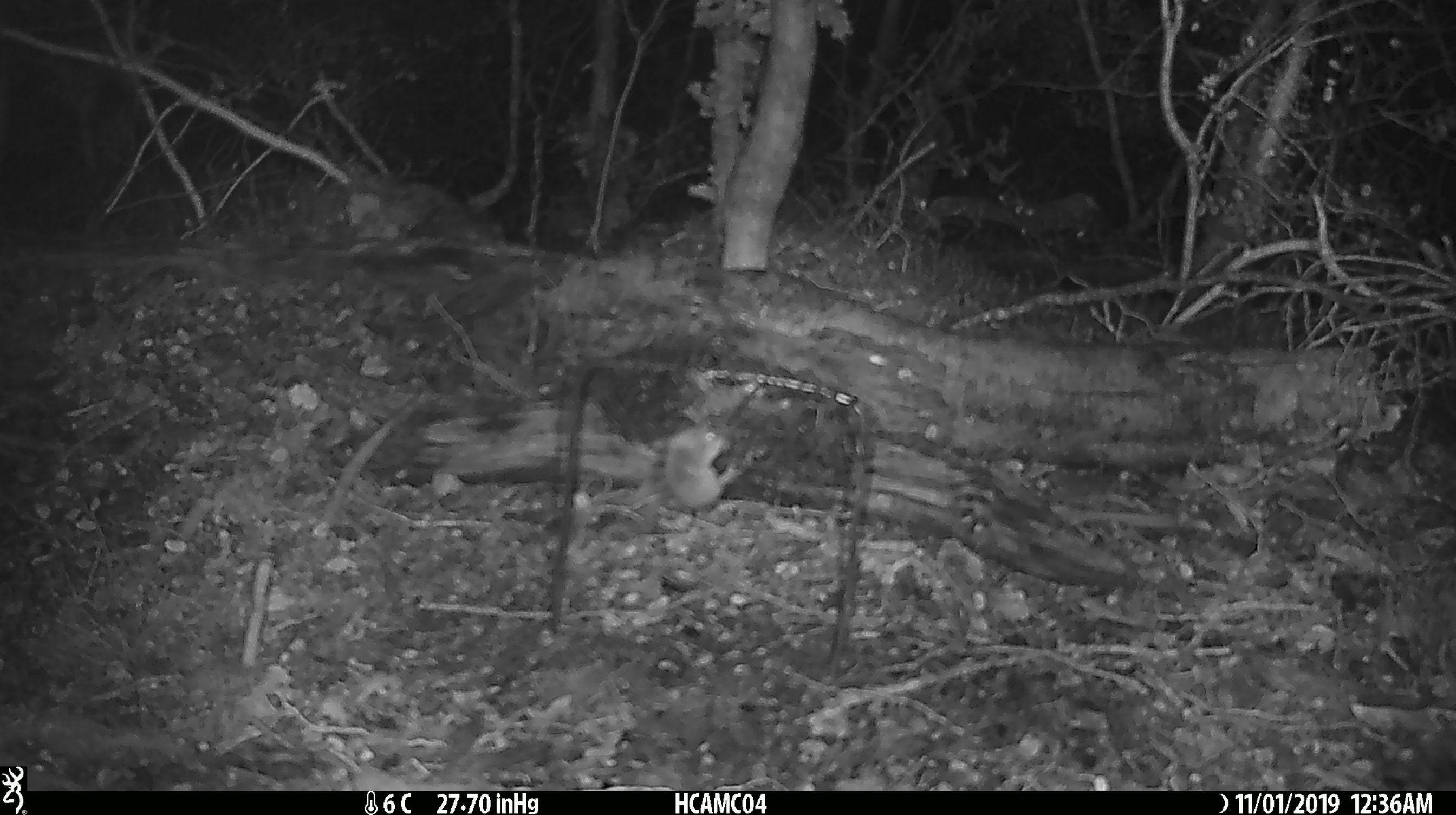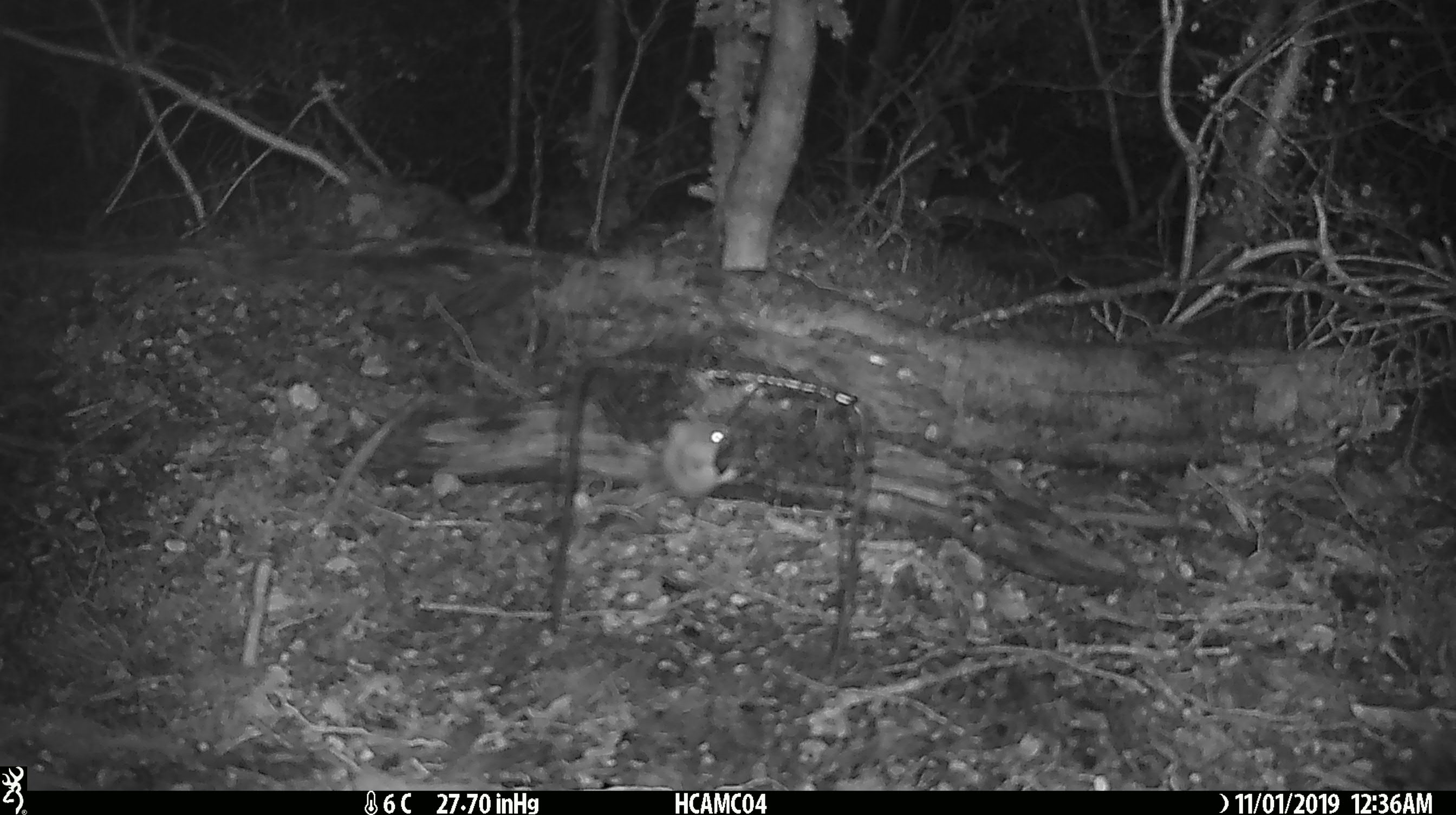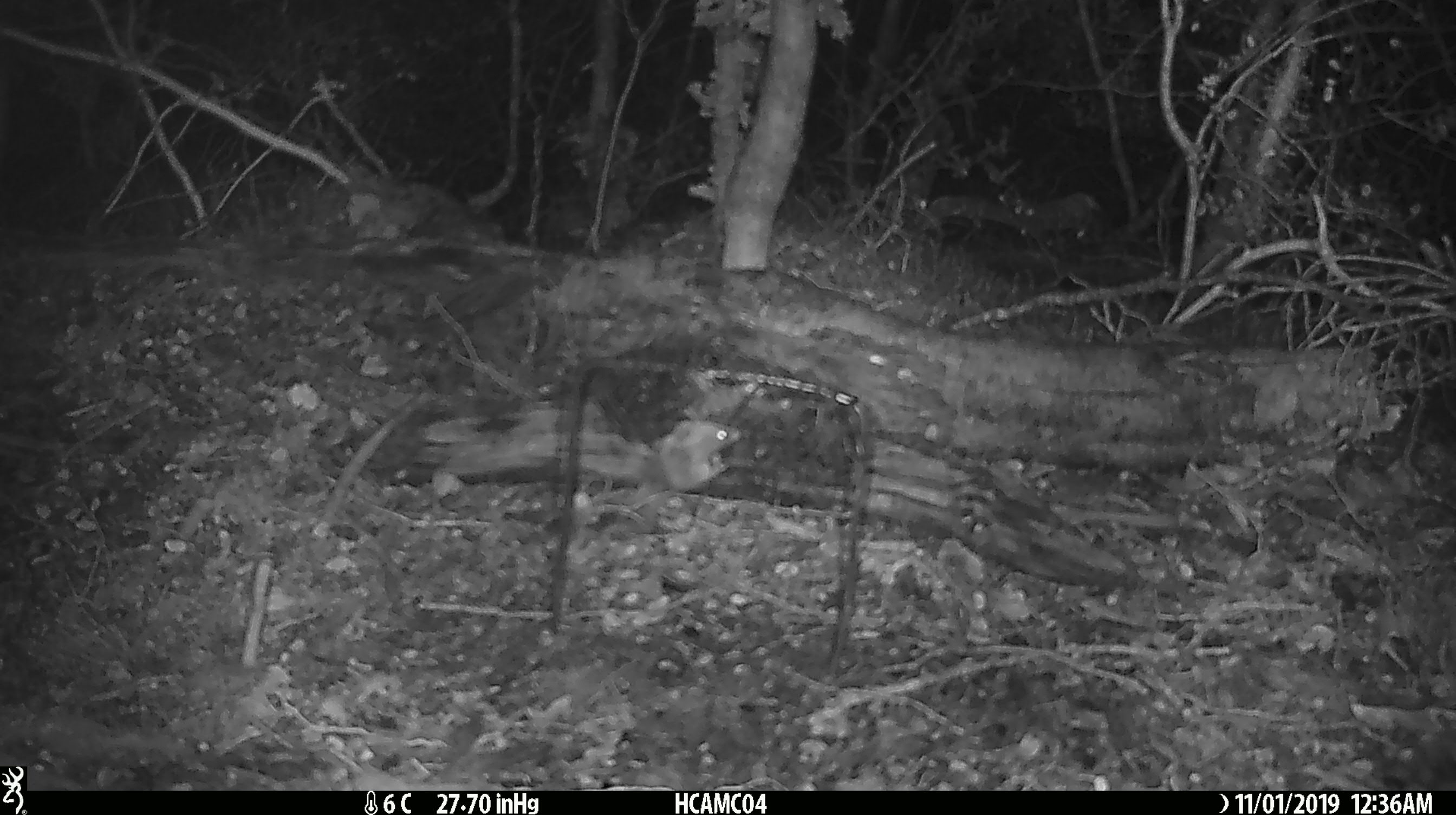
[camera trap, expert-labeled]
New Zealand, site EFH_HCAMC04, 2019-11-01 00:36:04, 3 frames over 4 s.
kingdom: Animalia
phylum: Chordata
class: Mammalia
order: Rodentia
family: Muridae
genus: Mus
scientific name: Mus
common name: mouse